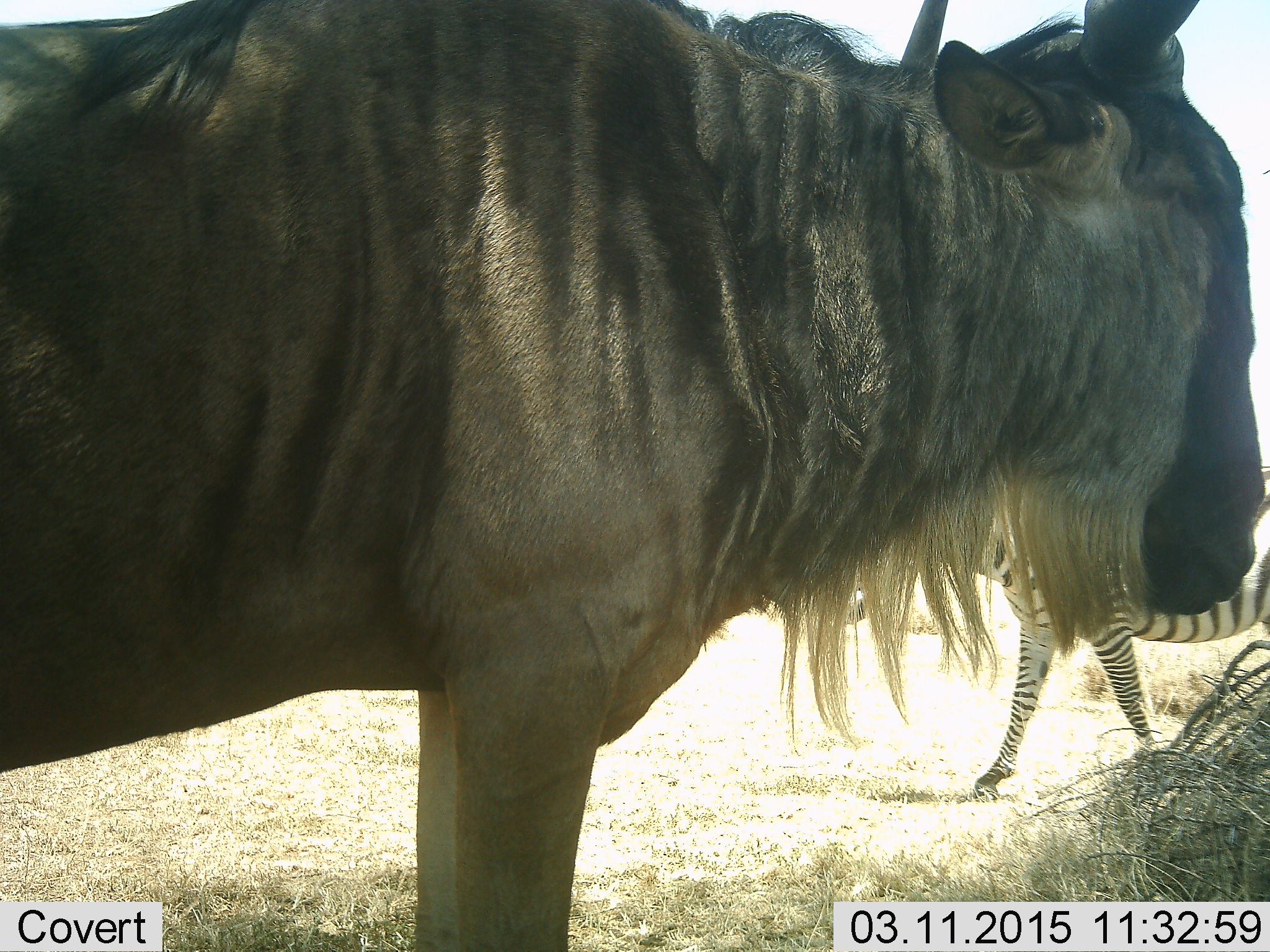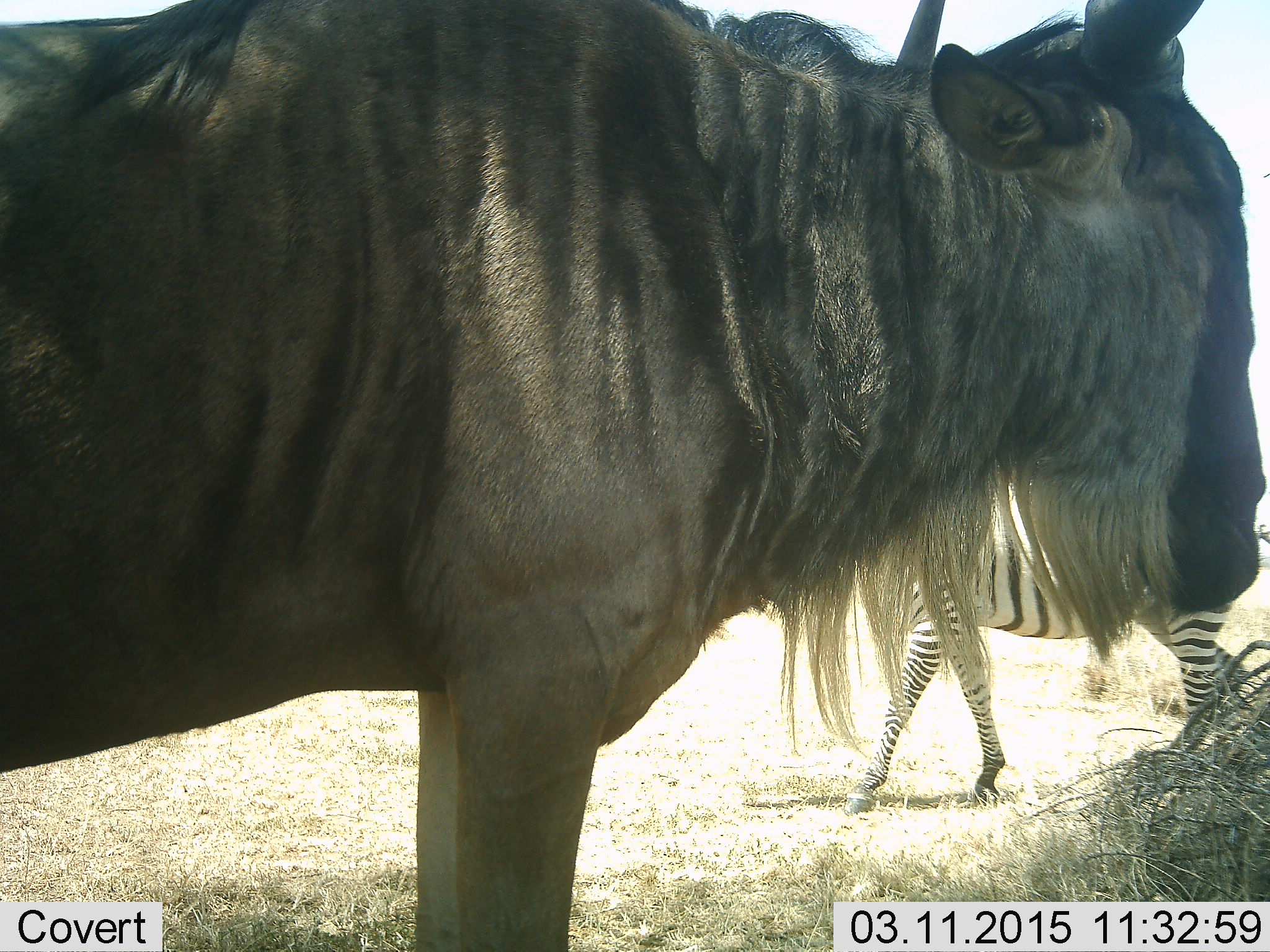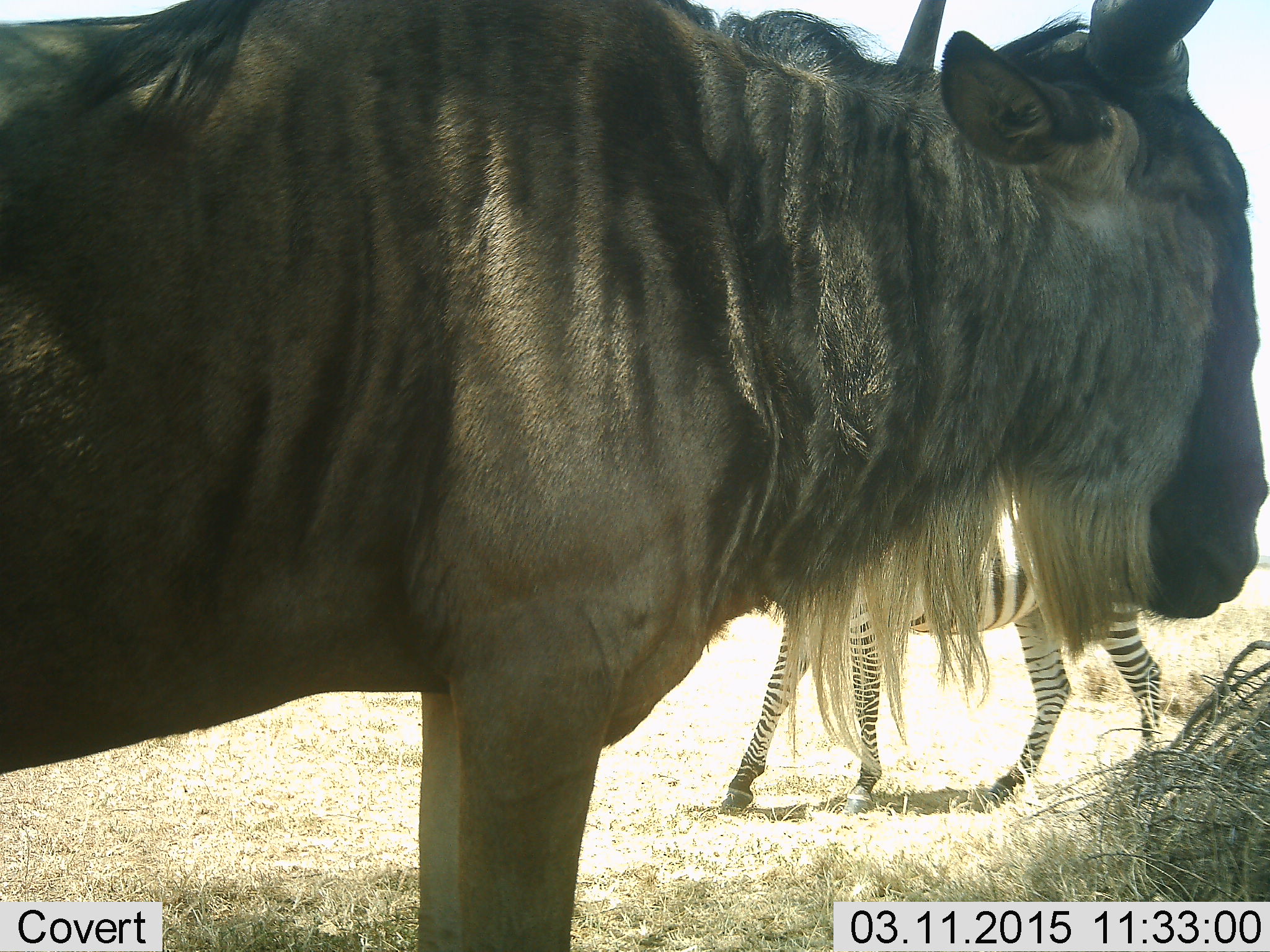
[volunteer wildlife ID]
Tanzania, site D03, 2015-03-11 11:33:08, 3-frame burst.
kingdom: Animalia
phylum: Chordata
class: Mammalia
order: Artiodactyla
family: Bovidae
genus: Connochaetes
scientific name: Connochaetes taurinus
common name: blue wildebeest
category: wildebeest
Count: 1.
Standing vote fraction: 90%.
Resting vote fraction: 0%.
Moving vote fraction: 0%.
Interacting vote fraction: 0%.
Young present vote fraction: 0%.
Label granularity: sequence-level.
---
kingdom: Animalia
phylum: Chordata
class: Mammalia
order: Perissodactyla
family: Equidae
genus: Equus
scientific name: Equus quagga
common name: plains zebra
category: zebra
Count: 1.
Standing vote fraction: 20%.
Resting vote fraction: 0%.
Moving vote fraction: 90%.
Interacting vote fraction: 0%.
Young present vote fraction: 0%.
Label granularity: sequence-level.